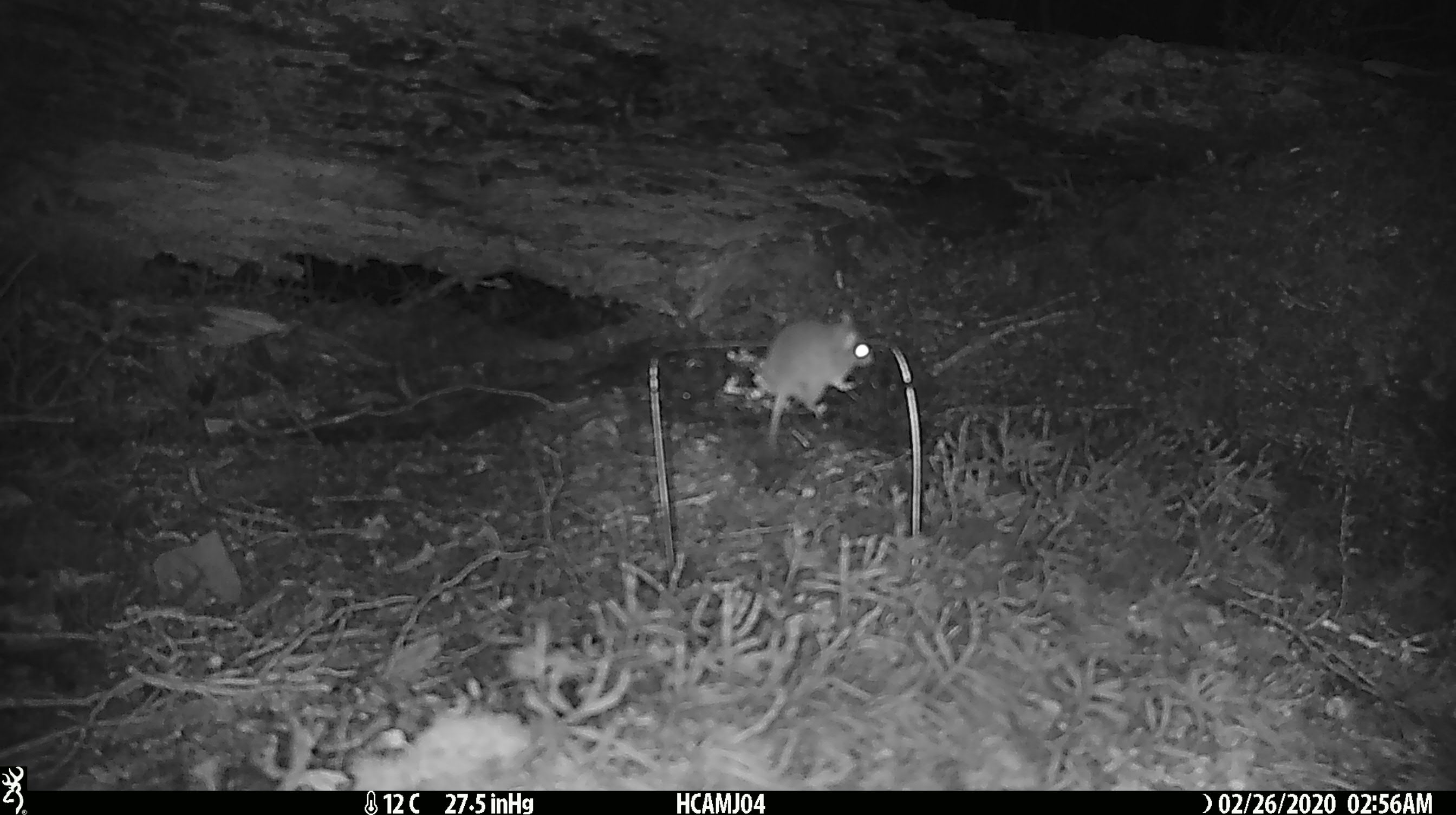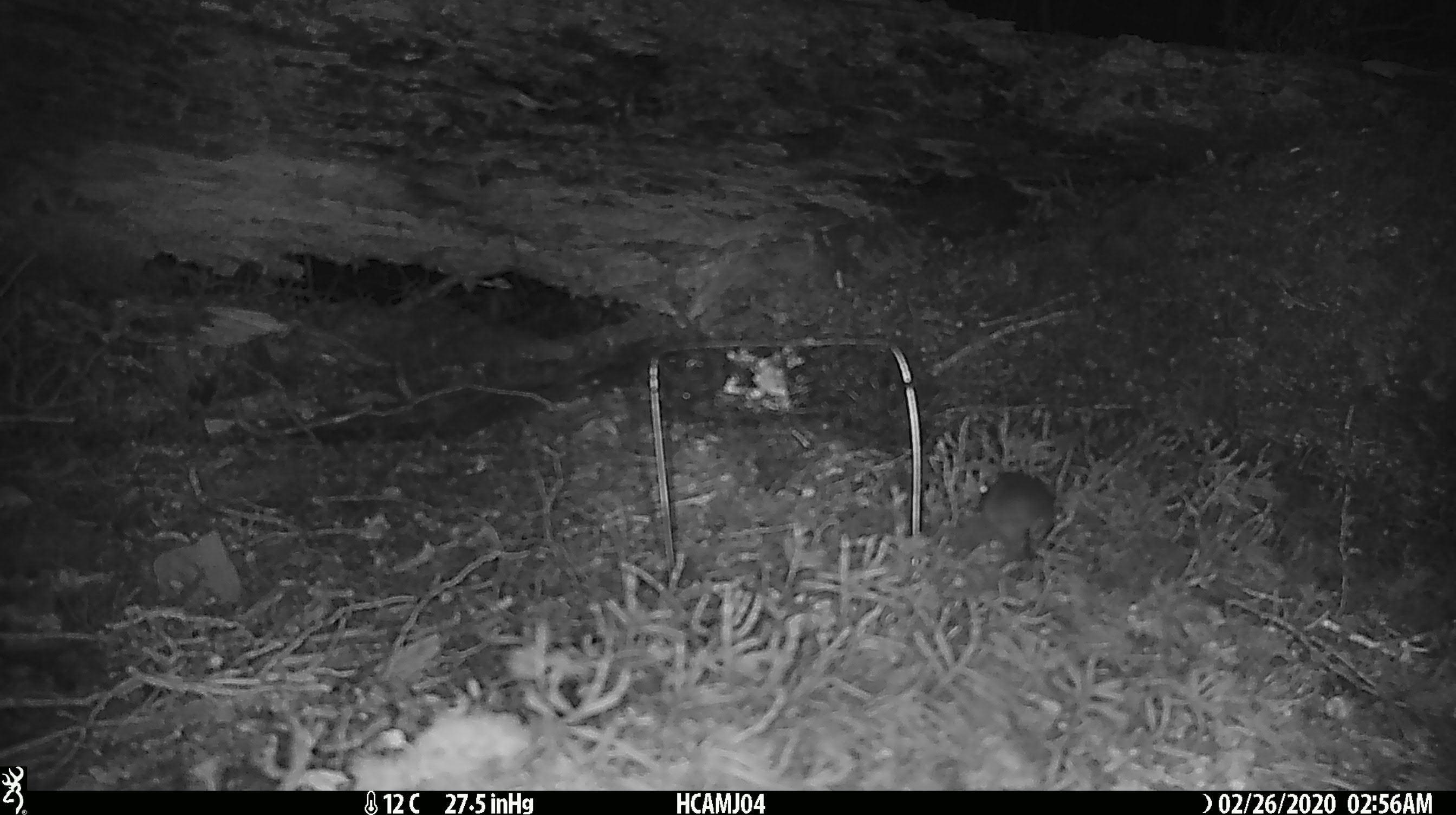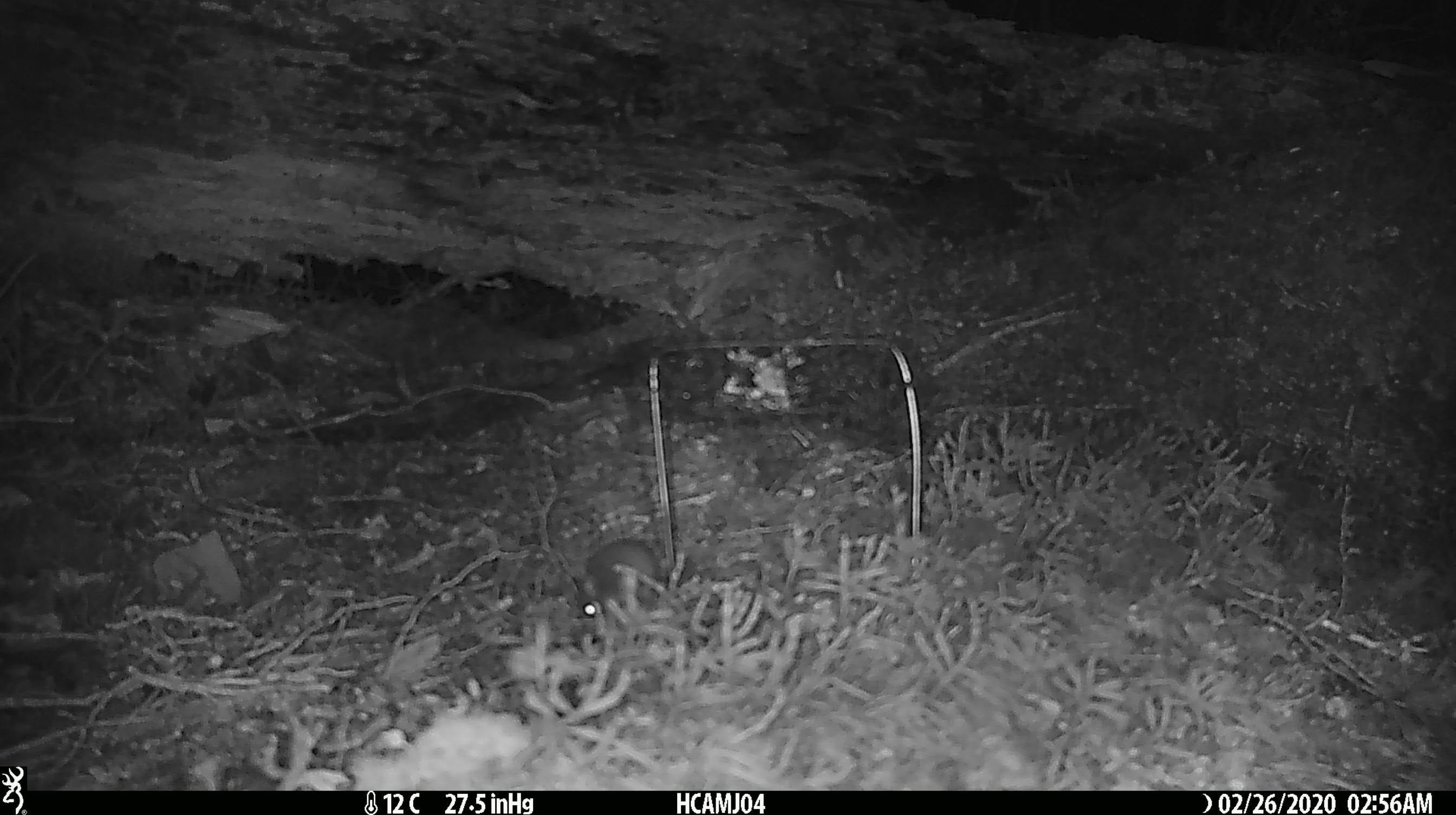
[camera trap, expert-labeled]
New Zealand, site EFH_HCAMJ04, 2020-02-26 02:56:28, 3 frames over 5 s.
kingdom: Animalia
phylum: Chordata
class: Mammalia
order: Rodentia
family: Muridae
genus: Mus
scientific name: Mus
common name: mouse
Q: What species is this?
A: Mouse (Mus).